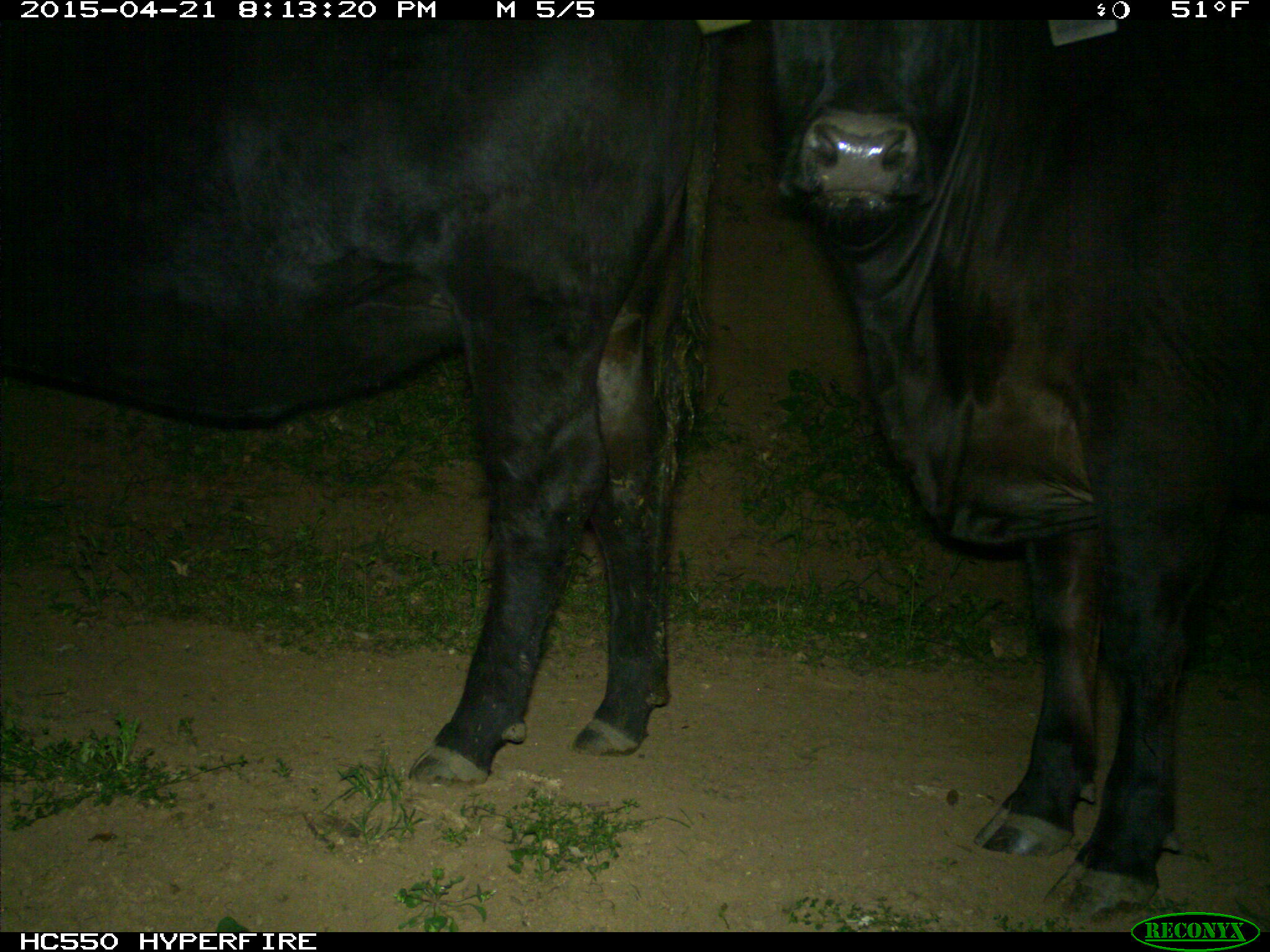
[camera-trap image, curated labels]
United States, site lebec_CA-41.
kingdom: Animalia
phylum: Chordata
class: Mammalia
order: Artiodactyla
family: Bovidae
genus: Bos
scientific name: Bos taurus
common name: domestic cow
Bos taurus (domestic cow).